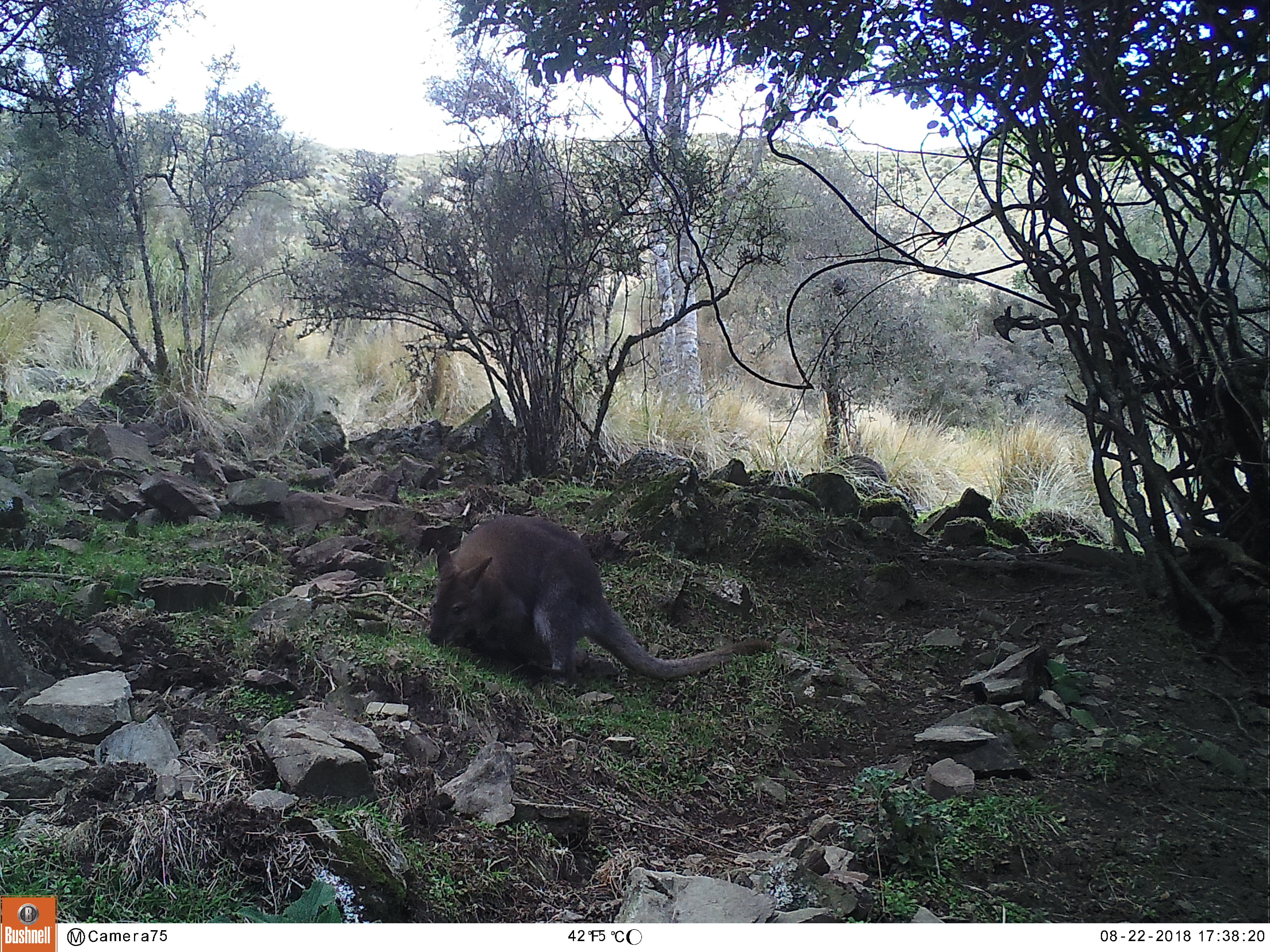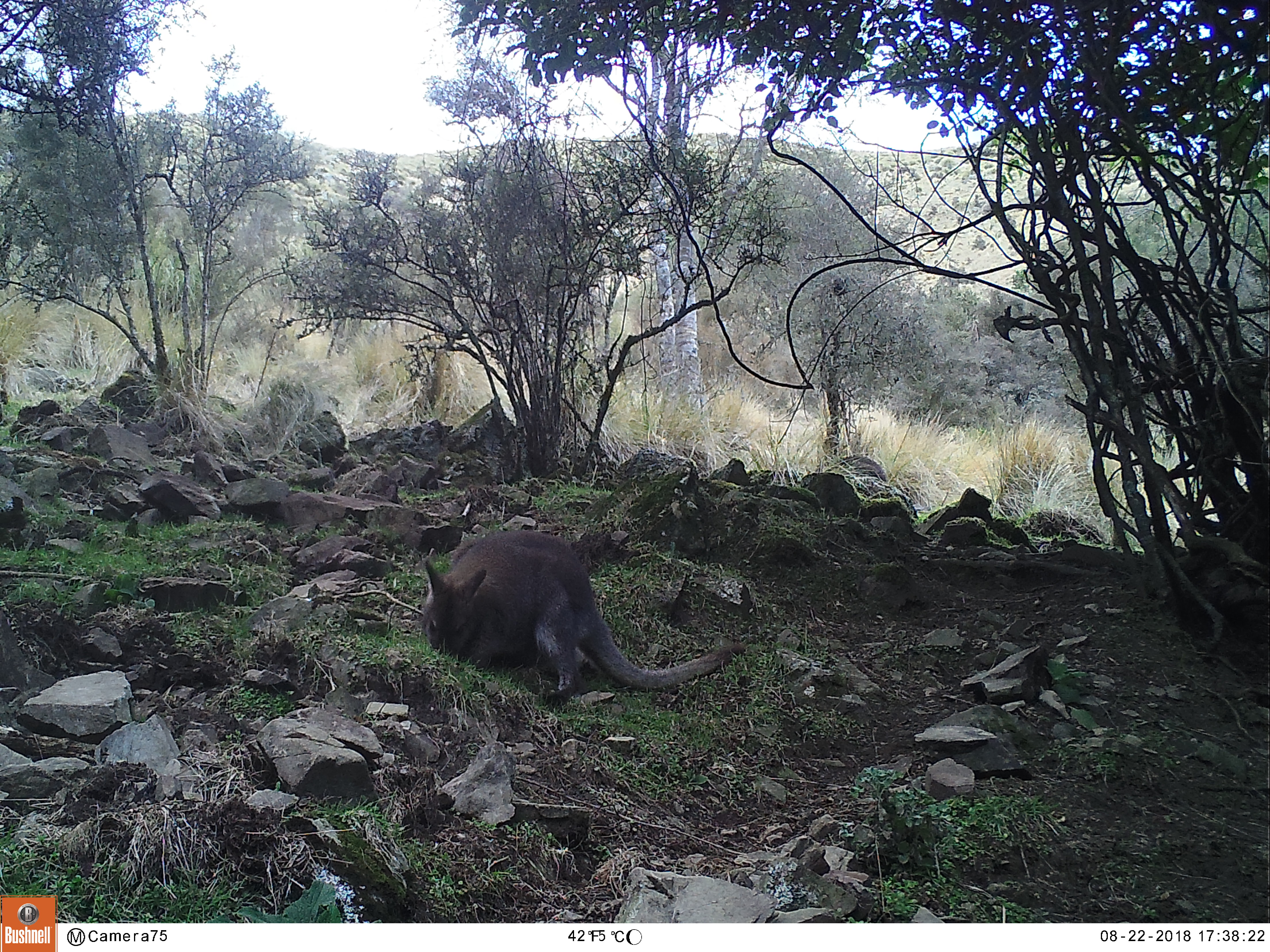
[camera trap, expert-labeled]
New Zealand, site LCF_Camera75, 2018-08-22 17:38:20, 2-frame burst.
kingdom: Animalia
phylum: Chordata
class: Mammalia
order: Diprotodontia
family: Macropodidae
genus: Notamacropus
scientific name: Notamacropus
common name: wallaby